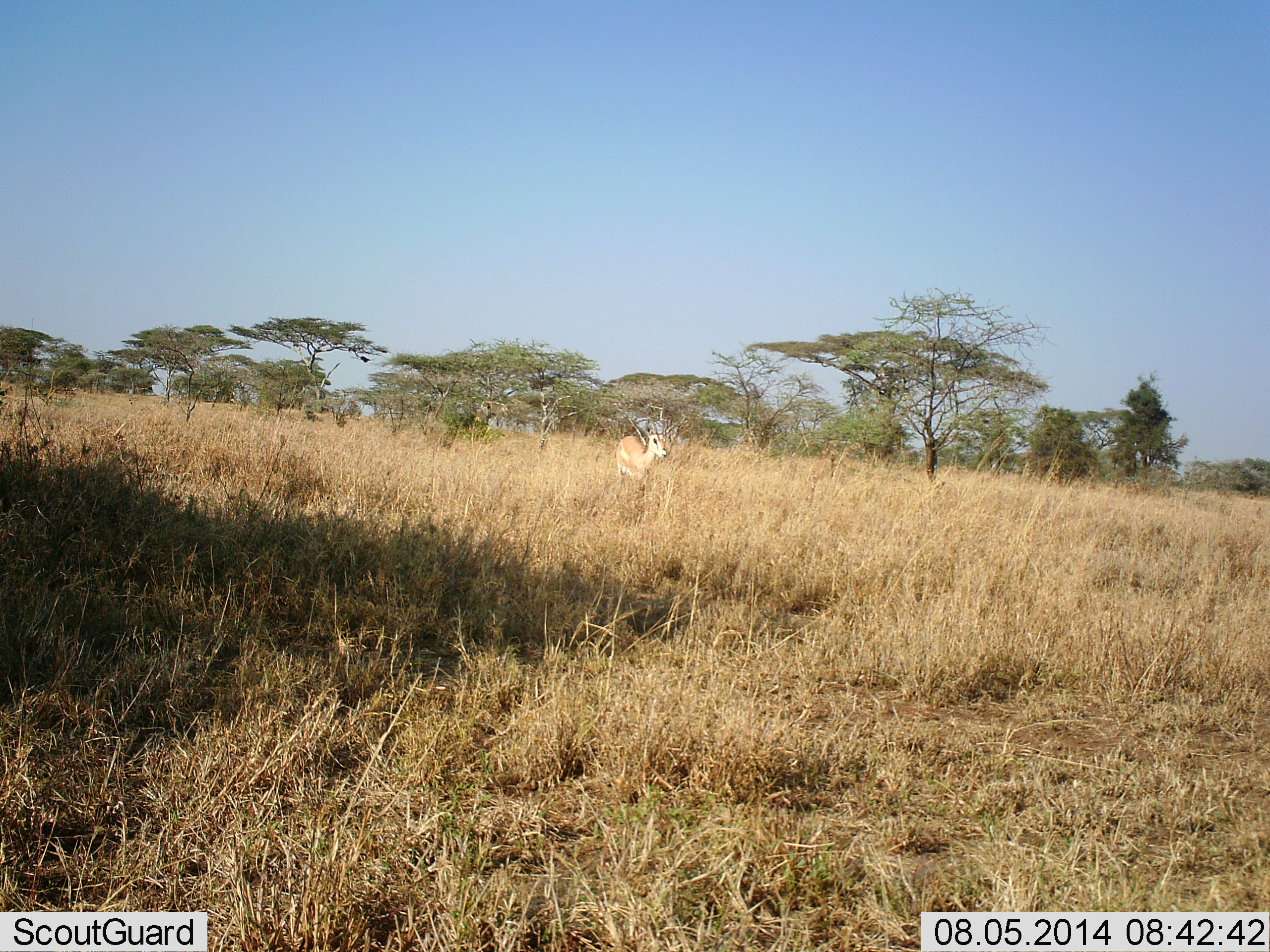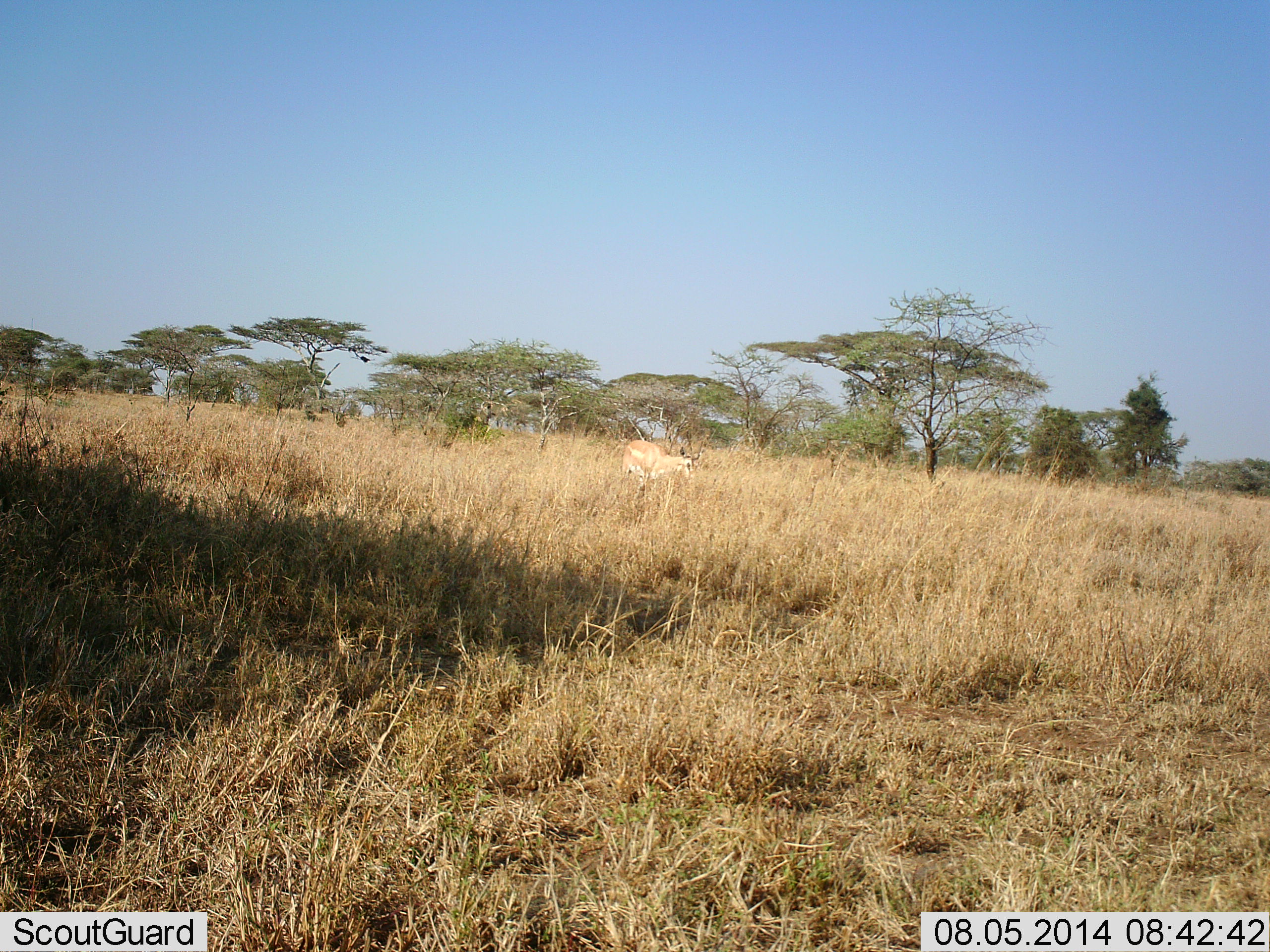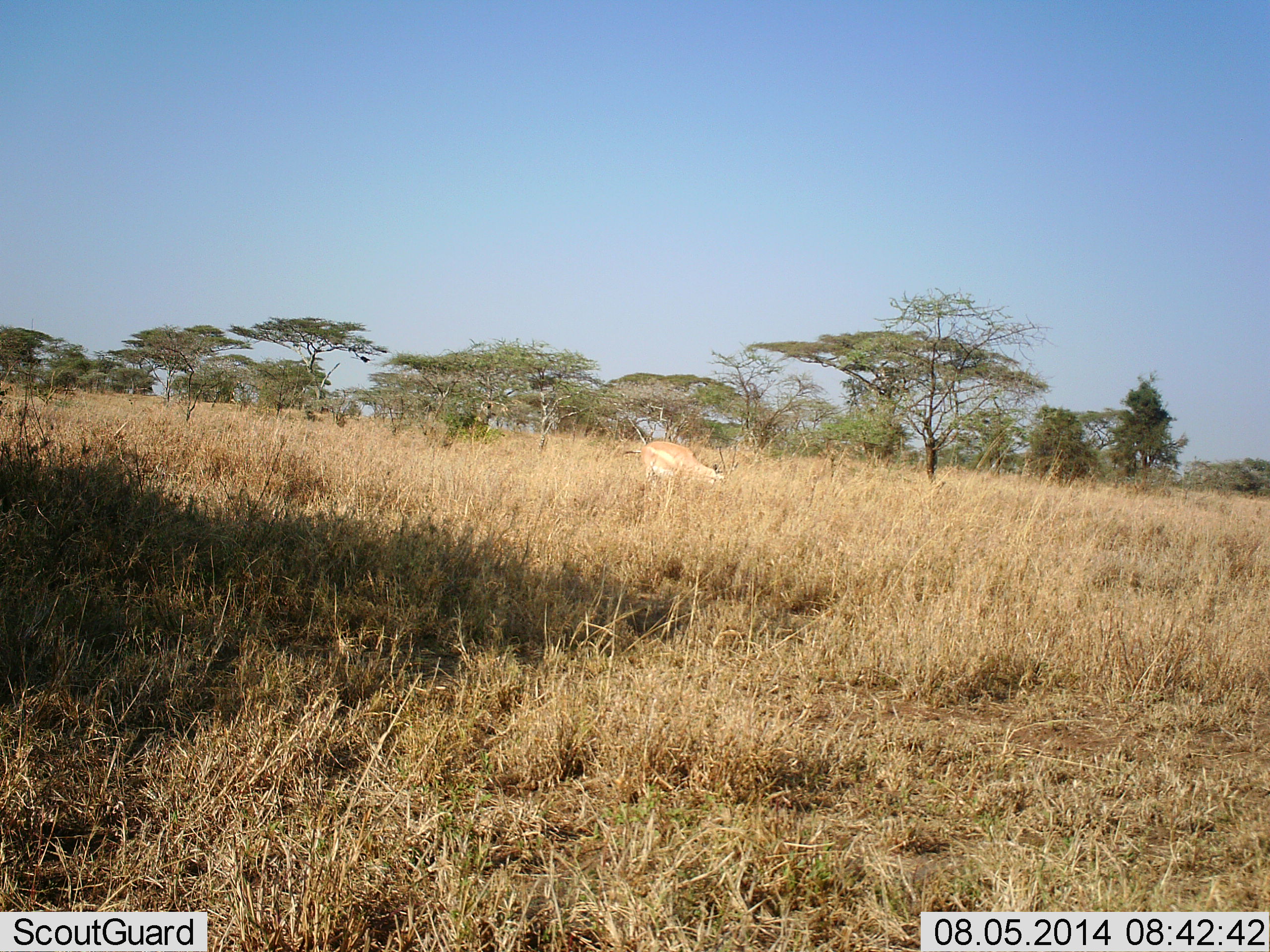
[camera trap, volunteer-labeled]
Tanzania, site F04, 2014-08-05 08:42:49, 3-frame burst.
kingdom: Animalia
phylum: Chordata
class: Mammalia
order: Artiodactyla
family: Bovidae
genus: Nanger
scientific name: Nanger granti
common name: grant's gazelle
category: gazellegrants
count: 1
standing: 10%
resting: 0%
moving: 40%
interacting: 0%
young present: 0%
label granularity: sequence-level